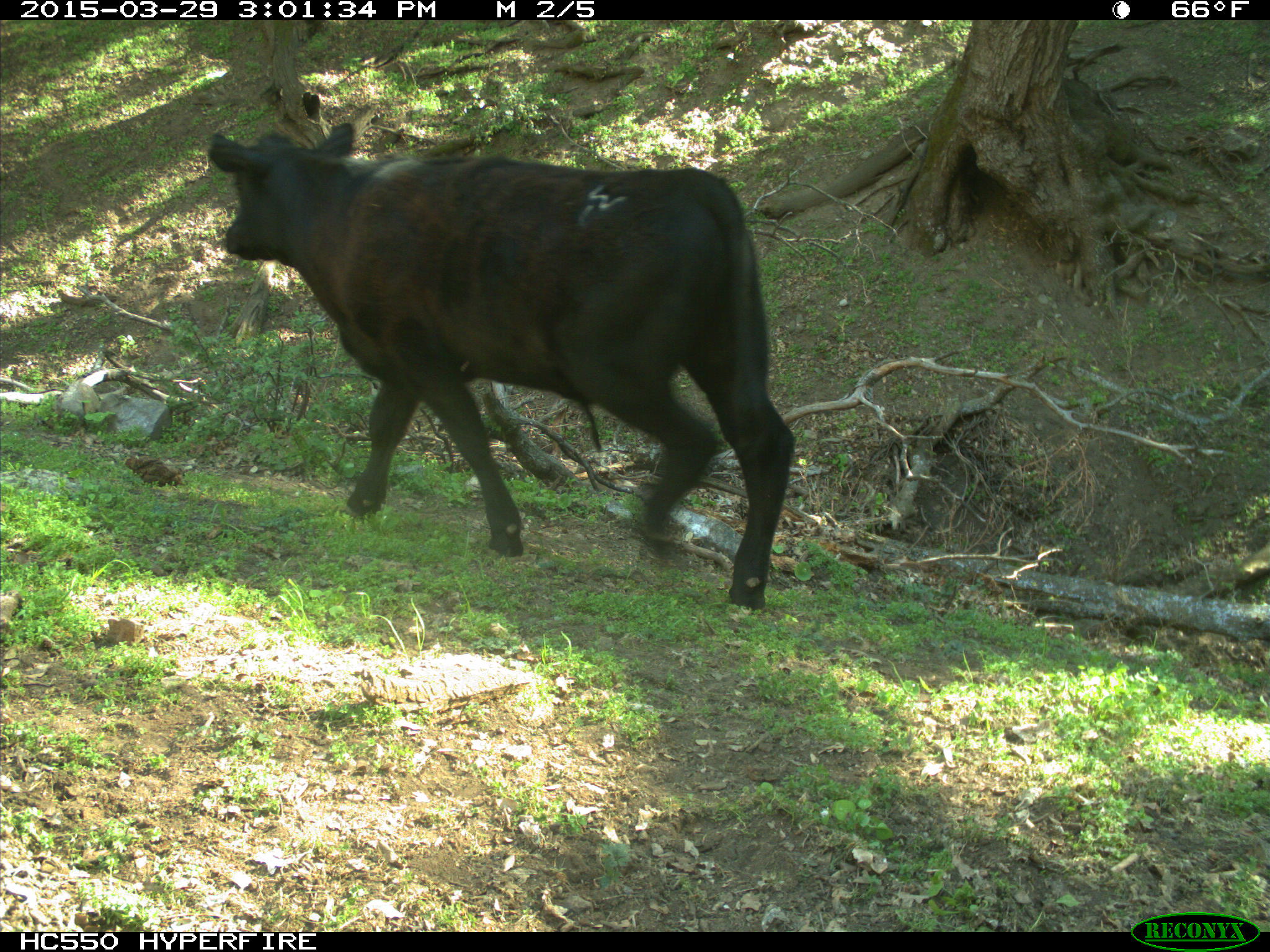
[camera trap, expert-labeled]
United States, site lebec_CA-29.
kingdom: Animalia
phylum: Chordata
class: Mammalia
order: Artiodactyla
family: Bovidae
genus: Bos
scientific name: Bos taurus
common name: domestic cow